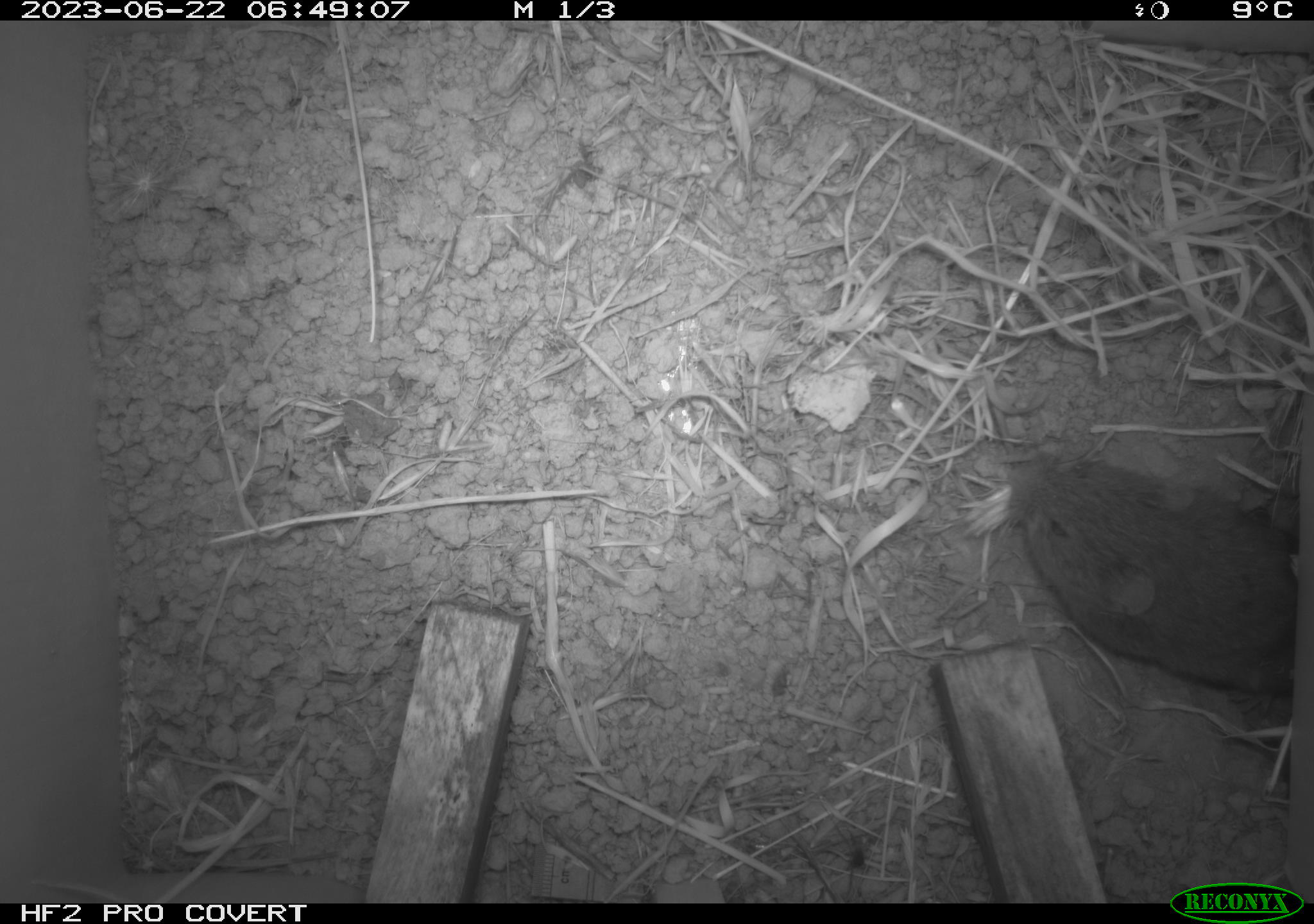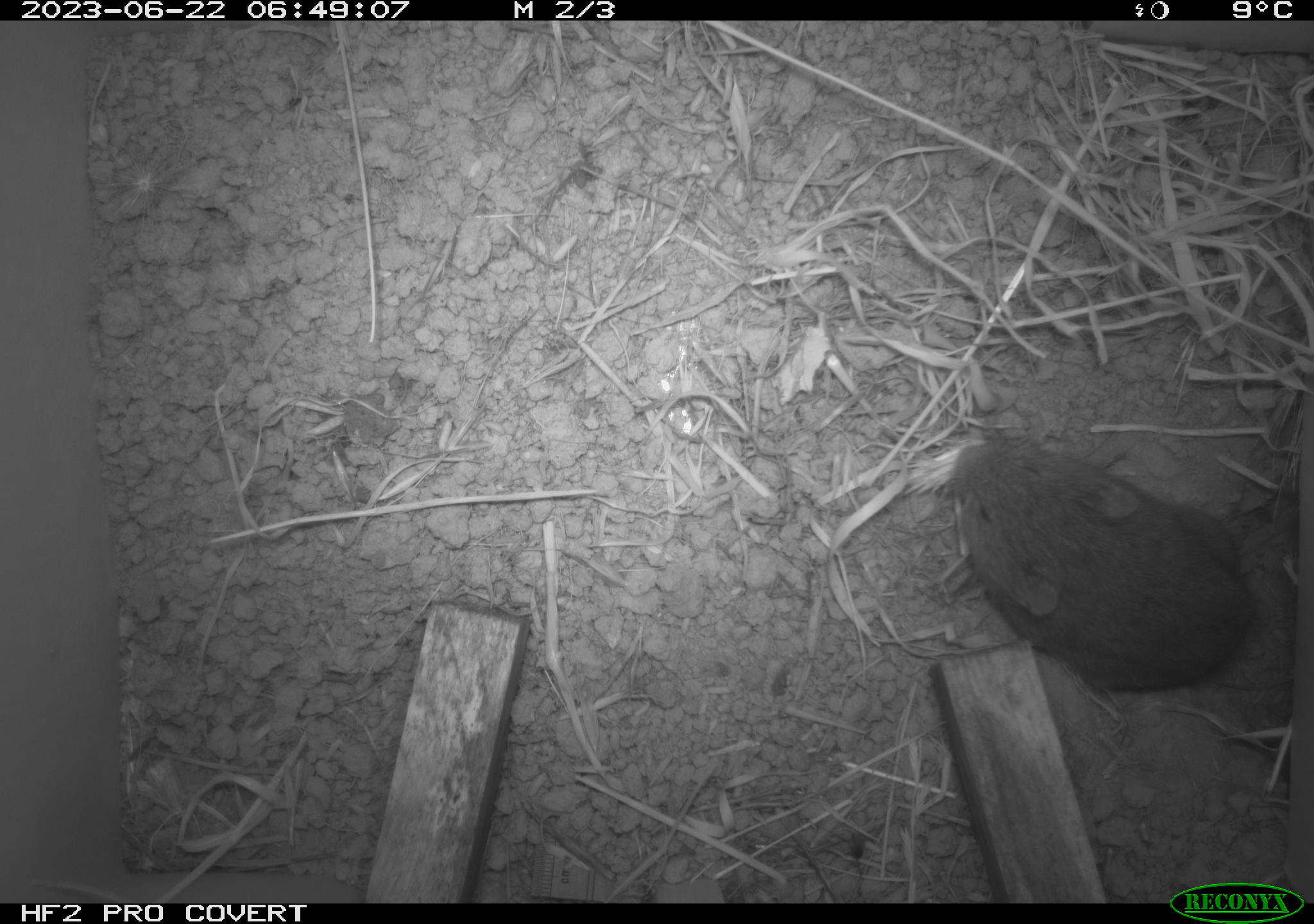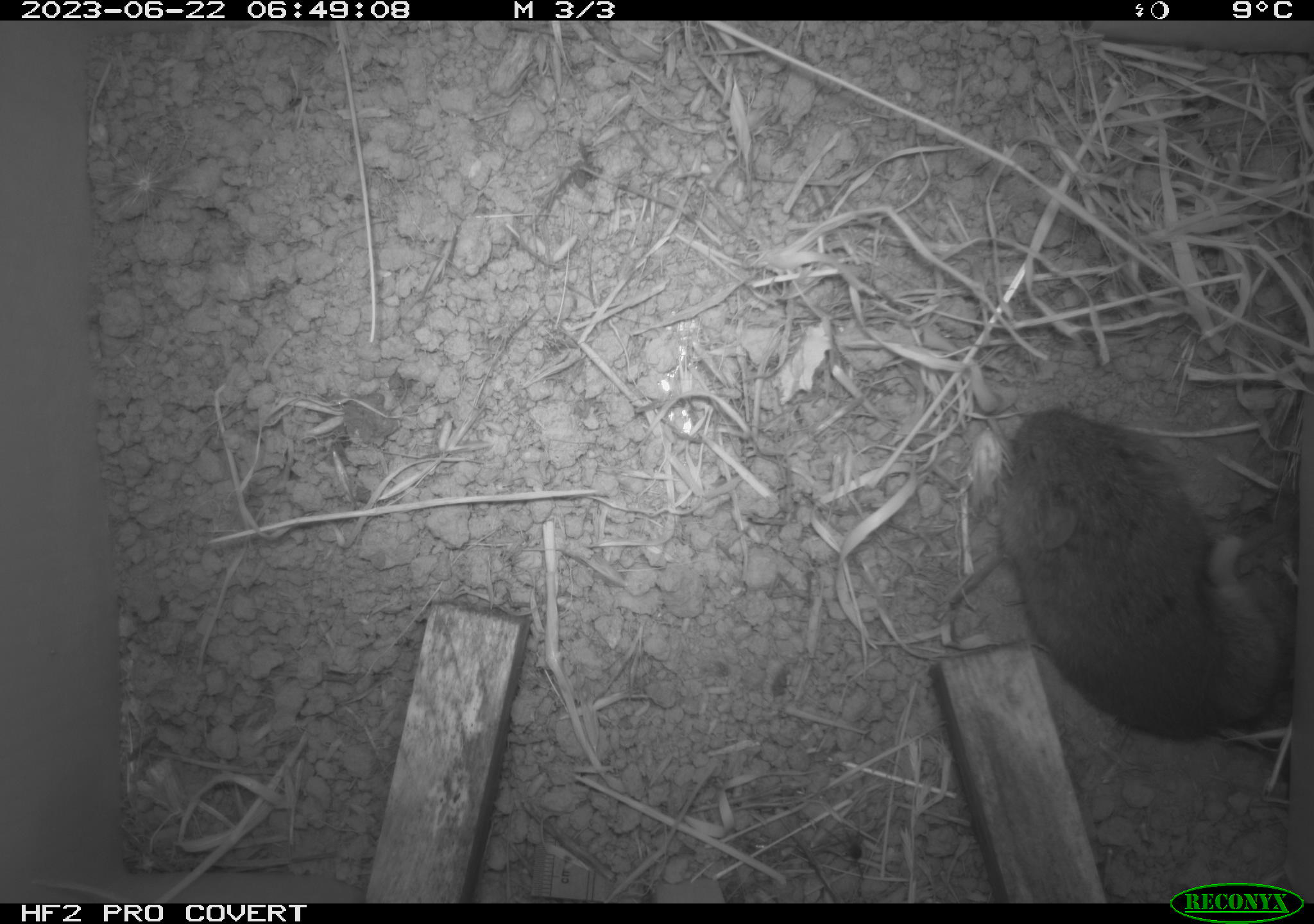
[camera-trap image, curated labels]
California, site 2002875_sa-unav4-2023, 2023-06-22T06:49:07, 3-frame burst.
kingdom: Animalia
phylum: Chordata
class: Mammalia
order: Rodentia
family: Cricetidae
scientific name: Arvicolinae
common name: voles, lemmings, and muskrats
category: arvicolinae subfamily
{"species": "arvicolinae subfamily (voles, lemmings, and muskrats) (Arvicolinae)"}